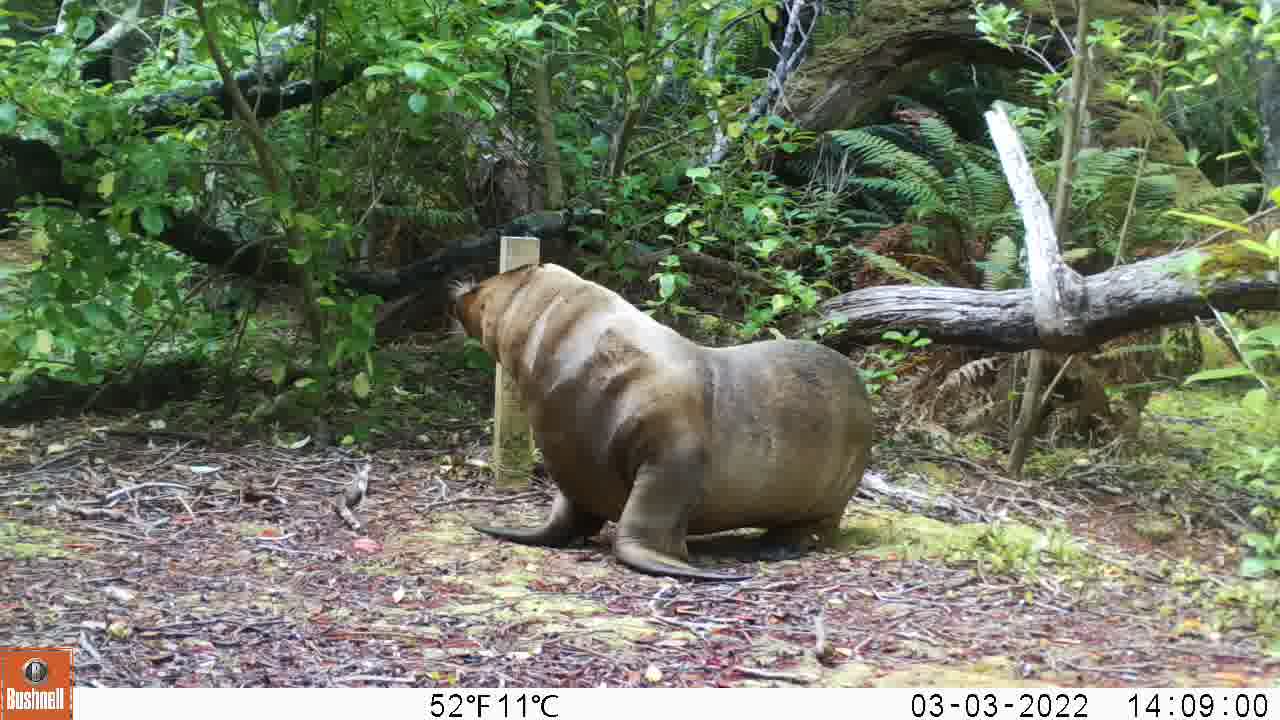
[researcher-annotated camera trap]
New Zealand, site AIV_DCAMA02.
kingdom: Animalia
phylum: Chordata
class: Mammalia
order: Carnivora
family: Otariidae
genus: Phocarctos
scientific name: Phocarctos hookeri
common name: new zealand sea lion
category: sealion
Sealion (new zealand sea lion) (Phocarctos hookeri).